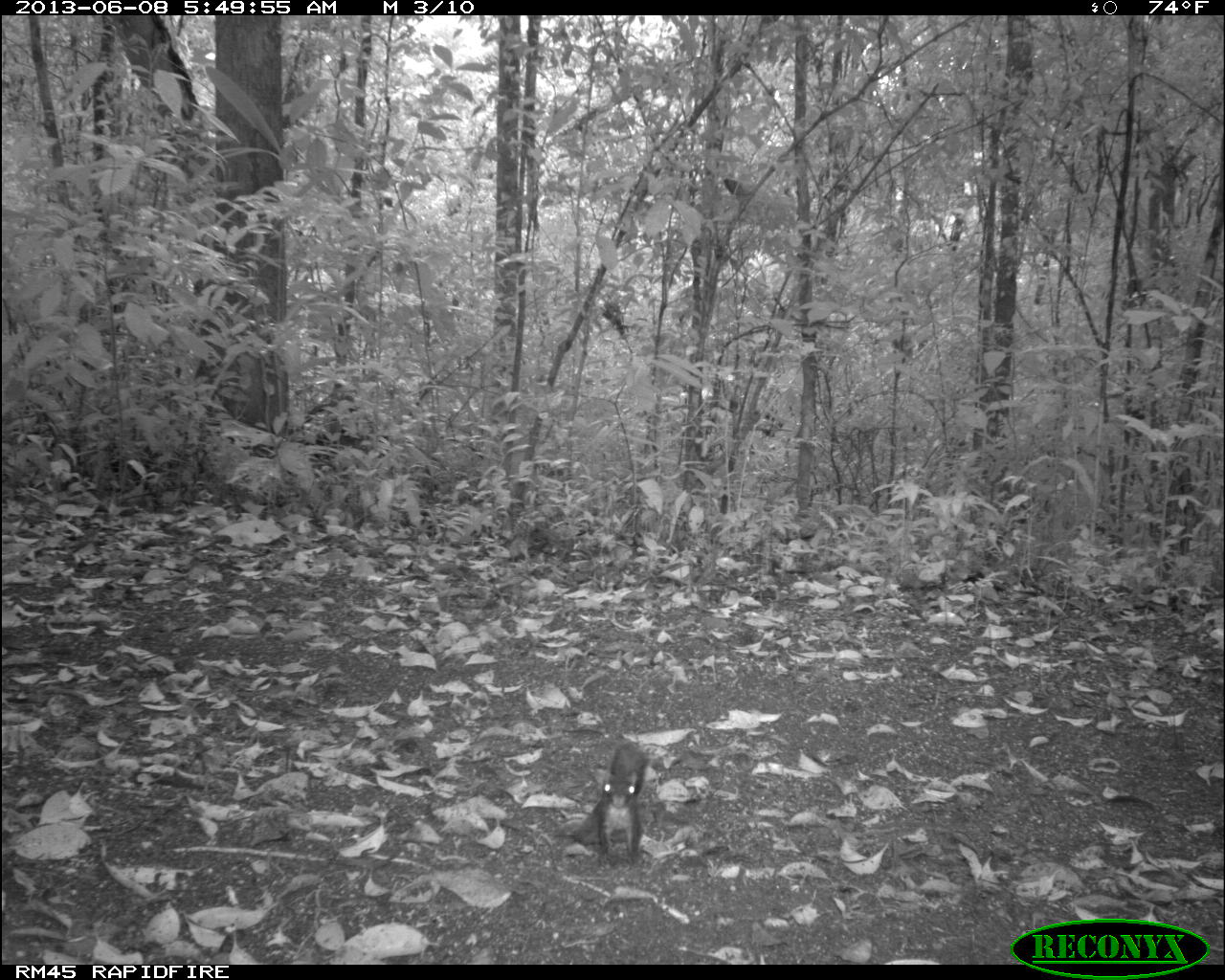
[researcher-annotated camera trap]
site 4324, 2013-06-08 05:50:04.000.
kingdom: Animalia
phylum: Chordata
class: Mammalia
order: Rodentia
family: Sciuridae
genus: Sciurus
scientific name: Sciurus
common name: squirrel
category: sciurus sp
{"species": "sciurus sp (squirrel) (Sciurus)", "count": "1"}